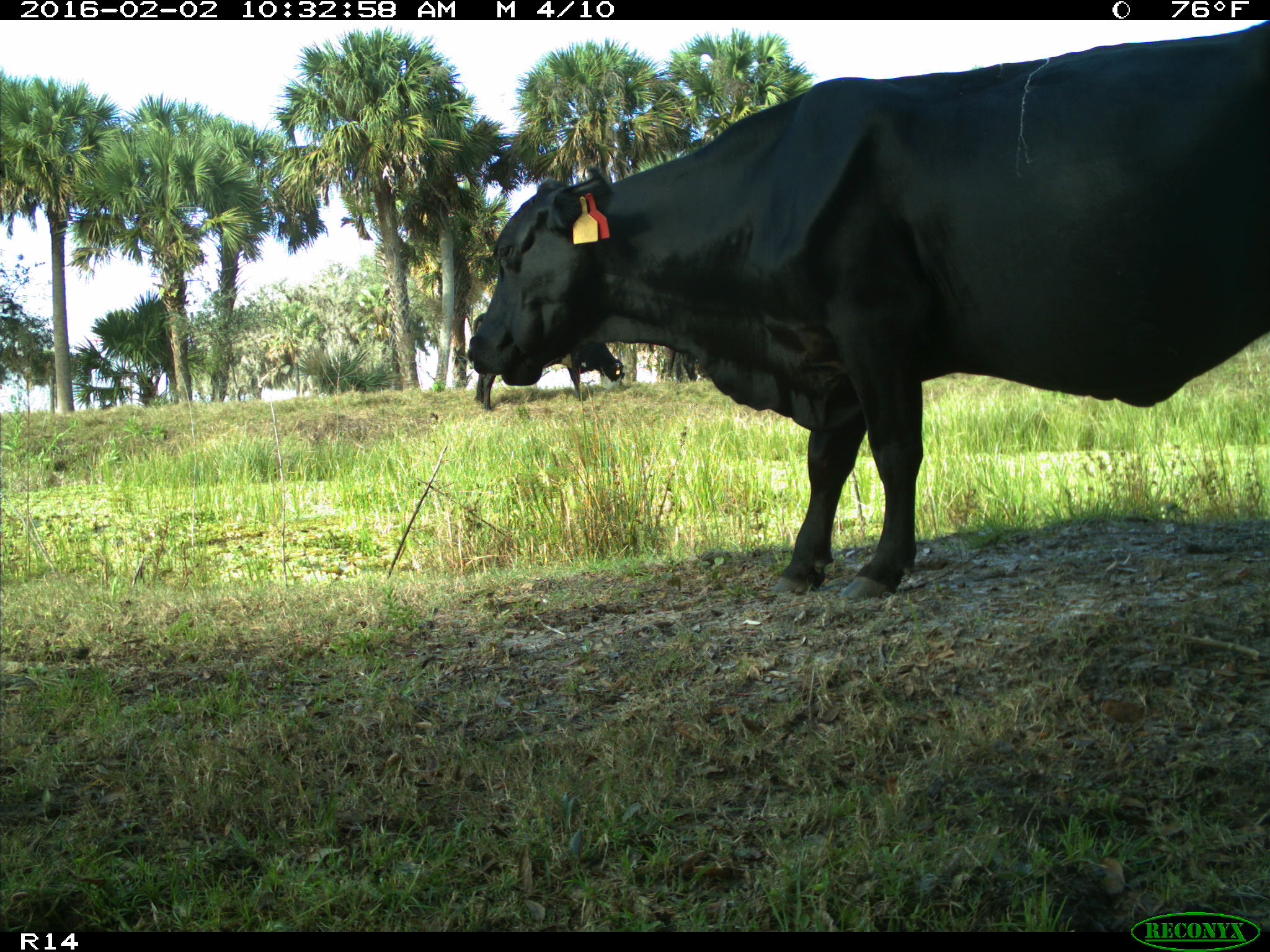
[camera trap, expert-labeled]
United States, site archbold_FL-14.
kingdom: Animalia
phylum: Chordata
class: Mammalia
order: Artiodactyla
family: Bovidae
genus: Bos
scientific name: Bos taurus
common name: domestic cow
Bos taurus (domestic cow).